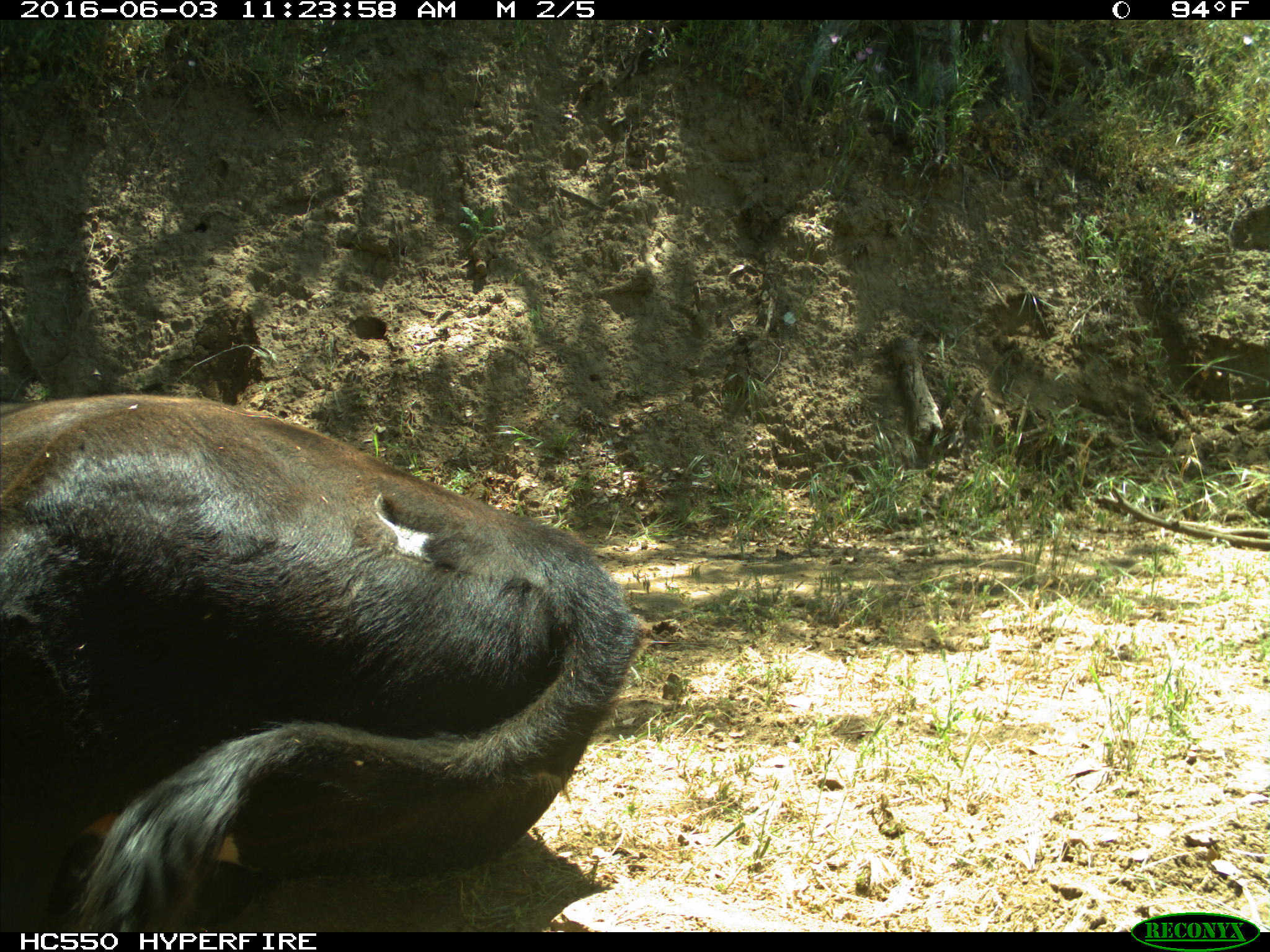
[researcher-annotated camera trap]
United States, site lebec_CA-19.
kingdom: Animalia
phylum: Chordata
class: Mammalia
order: Artiodactyla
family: Bovidae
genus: Bos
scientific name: Bos taurus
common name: domestic cow